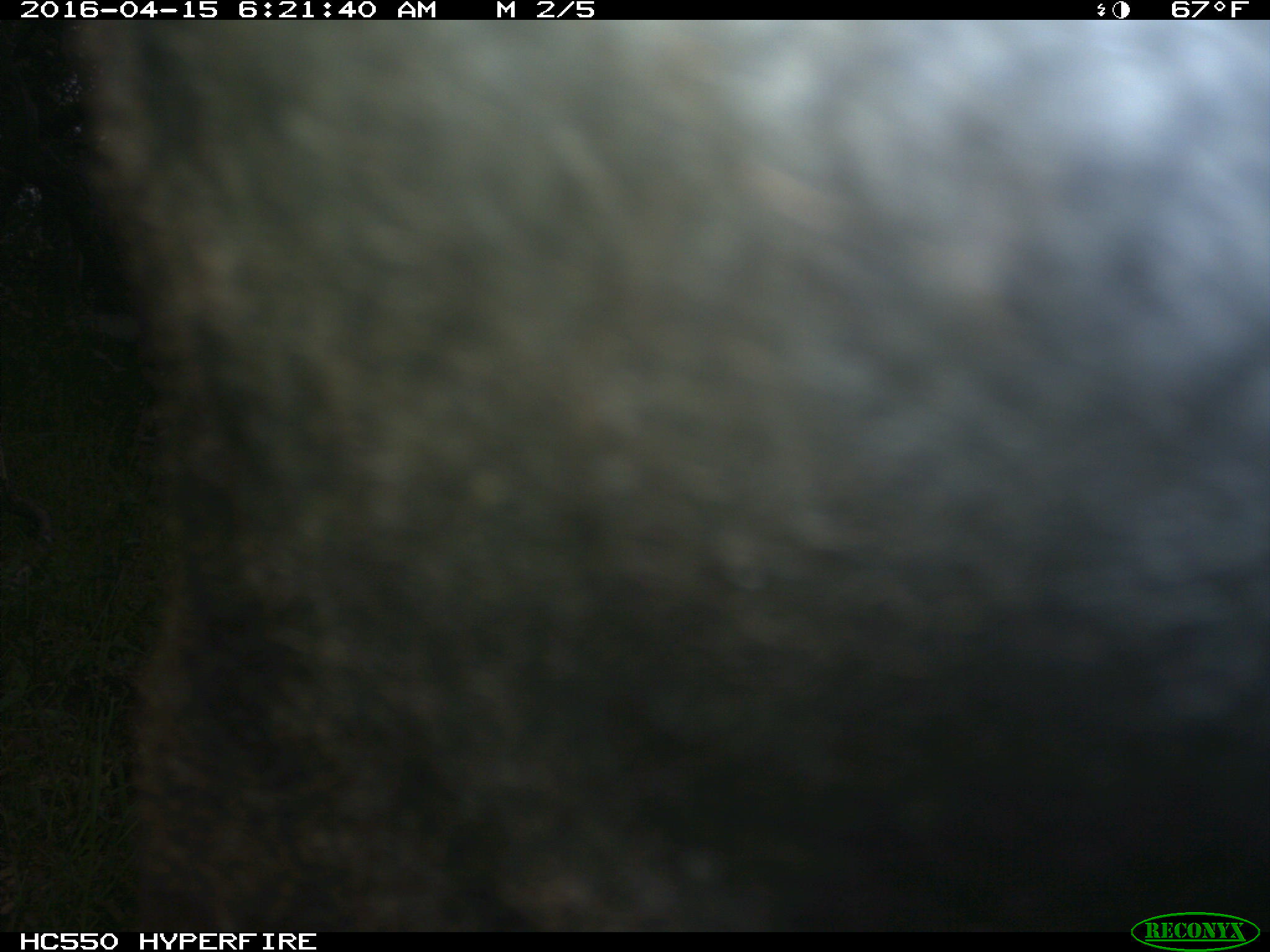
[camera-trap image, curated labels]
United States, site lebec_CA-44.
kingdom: Animalia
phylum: Chordata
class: Mammalia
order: Artiodactyla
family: Bovidae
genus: Bos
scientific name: Bos taurus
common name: domestic cow